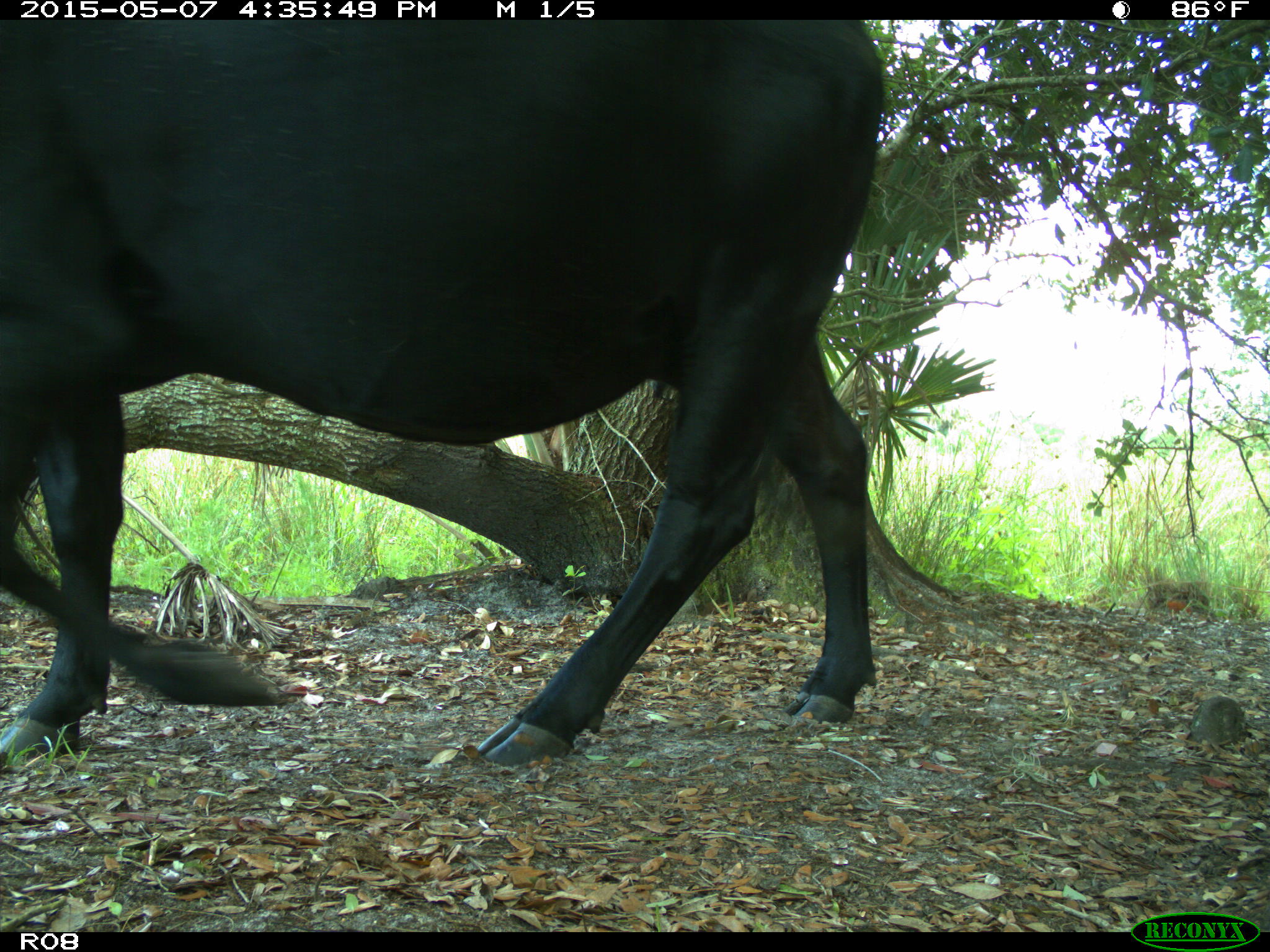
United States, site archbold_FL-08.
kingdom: Animalia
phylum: Chordata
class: Mammalia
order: Artiodactyla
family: Bovidae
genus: Bos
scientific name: Bos taurus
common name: domestic cow